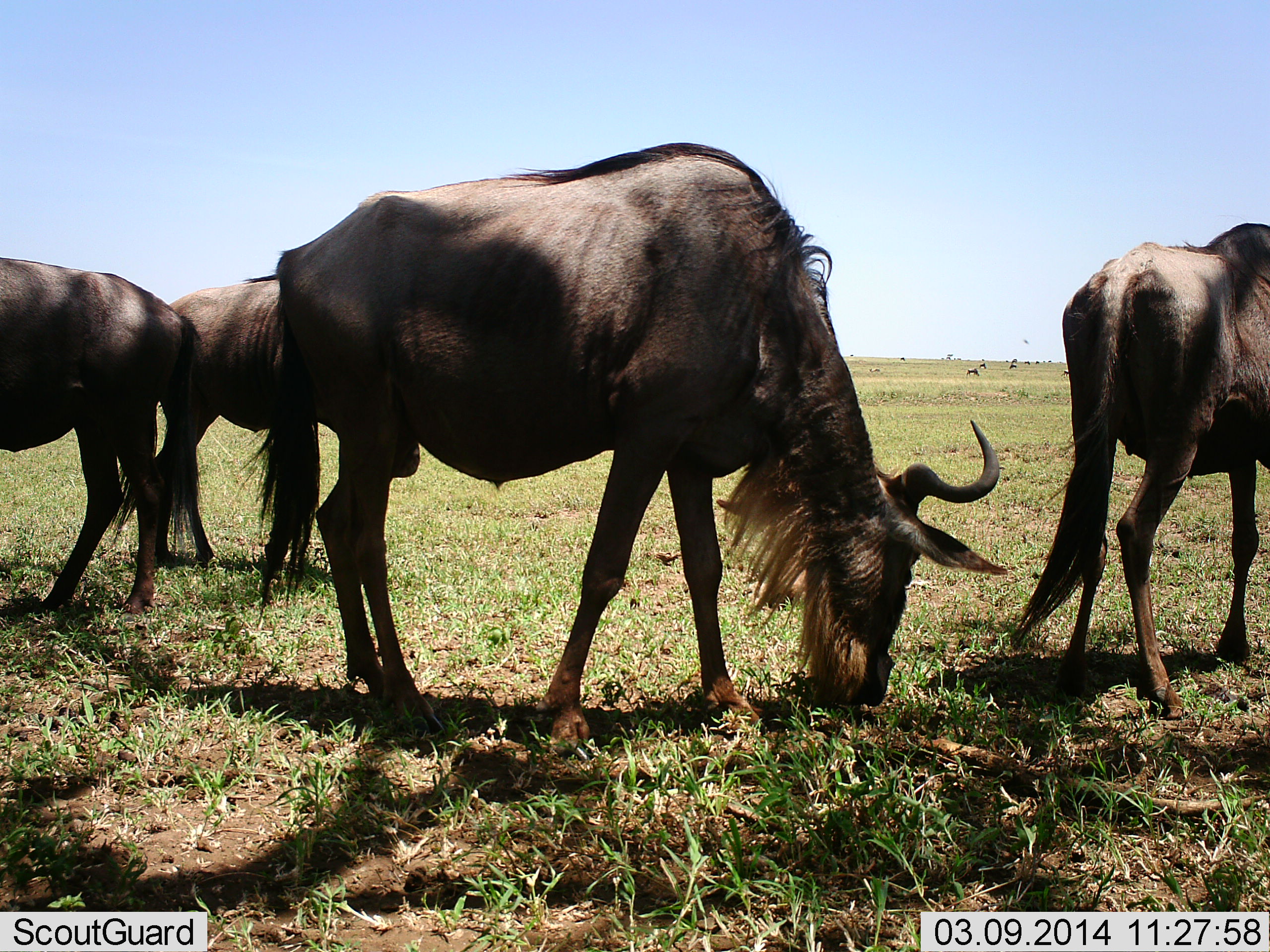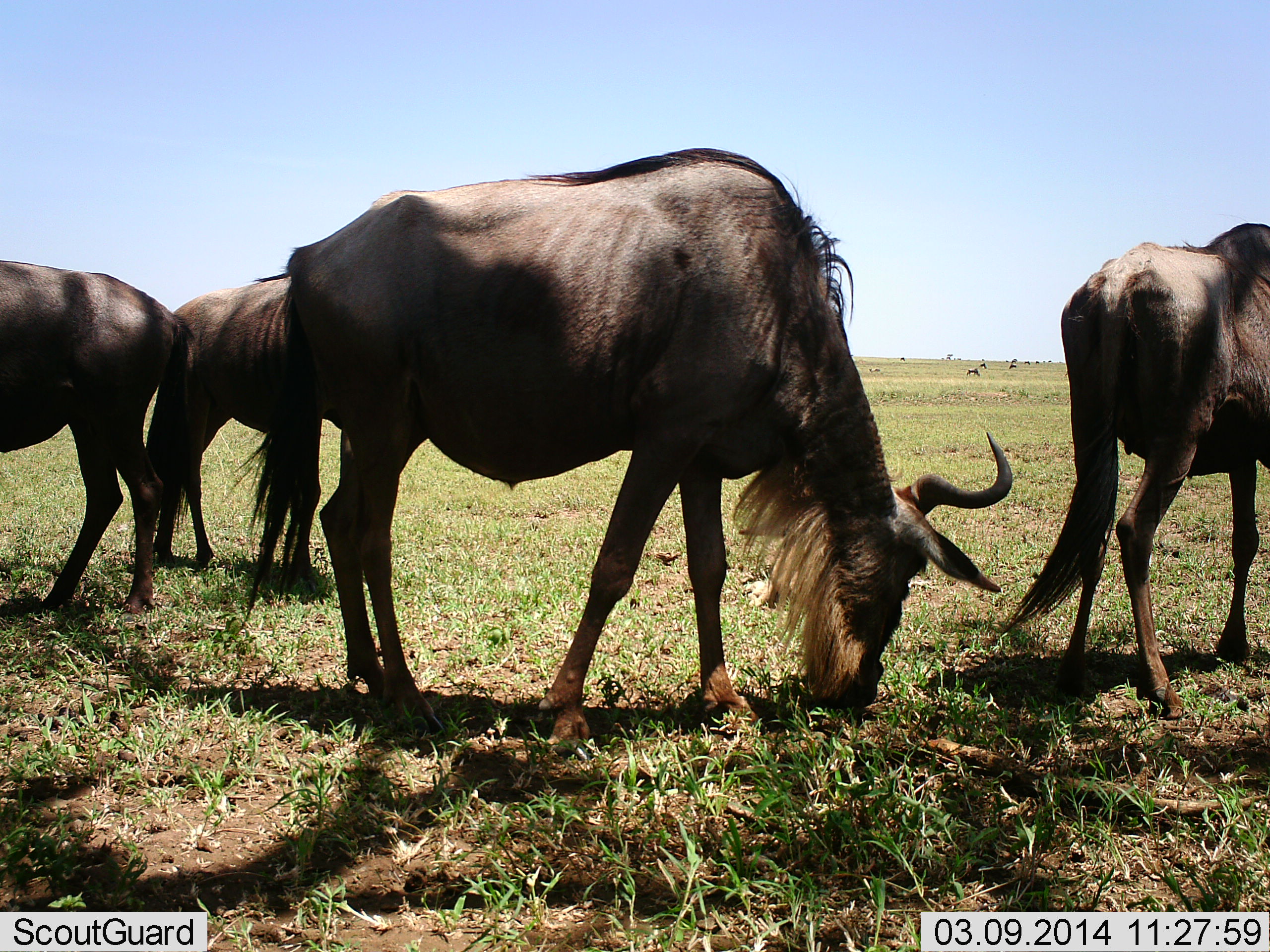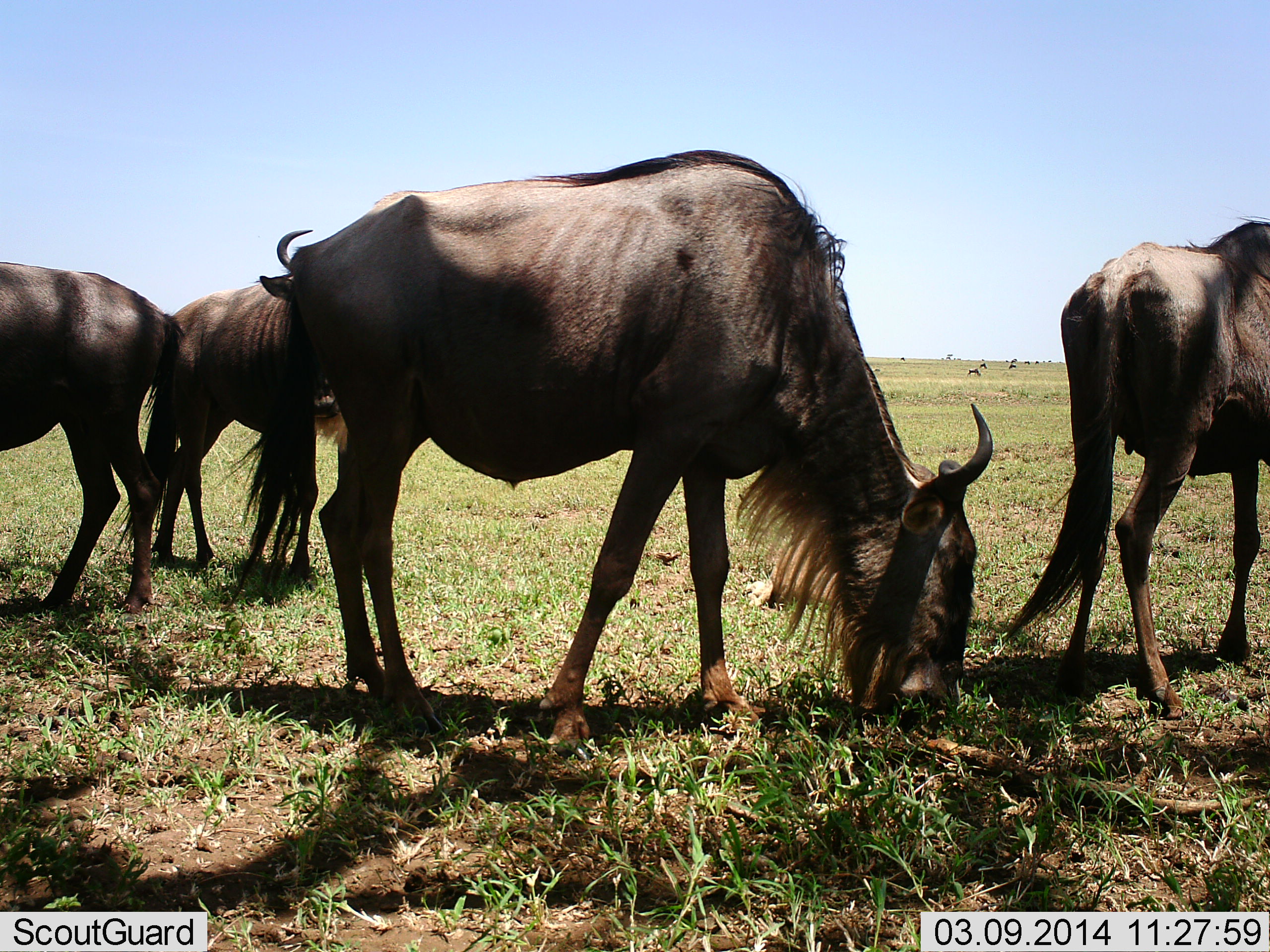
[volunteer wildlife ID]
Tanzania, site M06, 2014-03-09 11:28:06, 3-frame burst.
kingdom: Animalia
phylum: Chordata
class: Mammalia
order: Artiodactyla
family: Bovidae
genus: Connochaetes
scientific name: Connochaetes taurinus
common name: blue wildebeest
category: wildebeest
Wildebeest (blue wildebeest) (Connochaetes taurinus), count 4. Behavior (volunteer vote fractions): standing 30%, resting 0%, moving 0%, interacting 0%. Young present (vote fraction): 0%. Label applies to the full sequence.